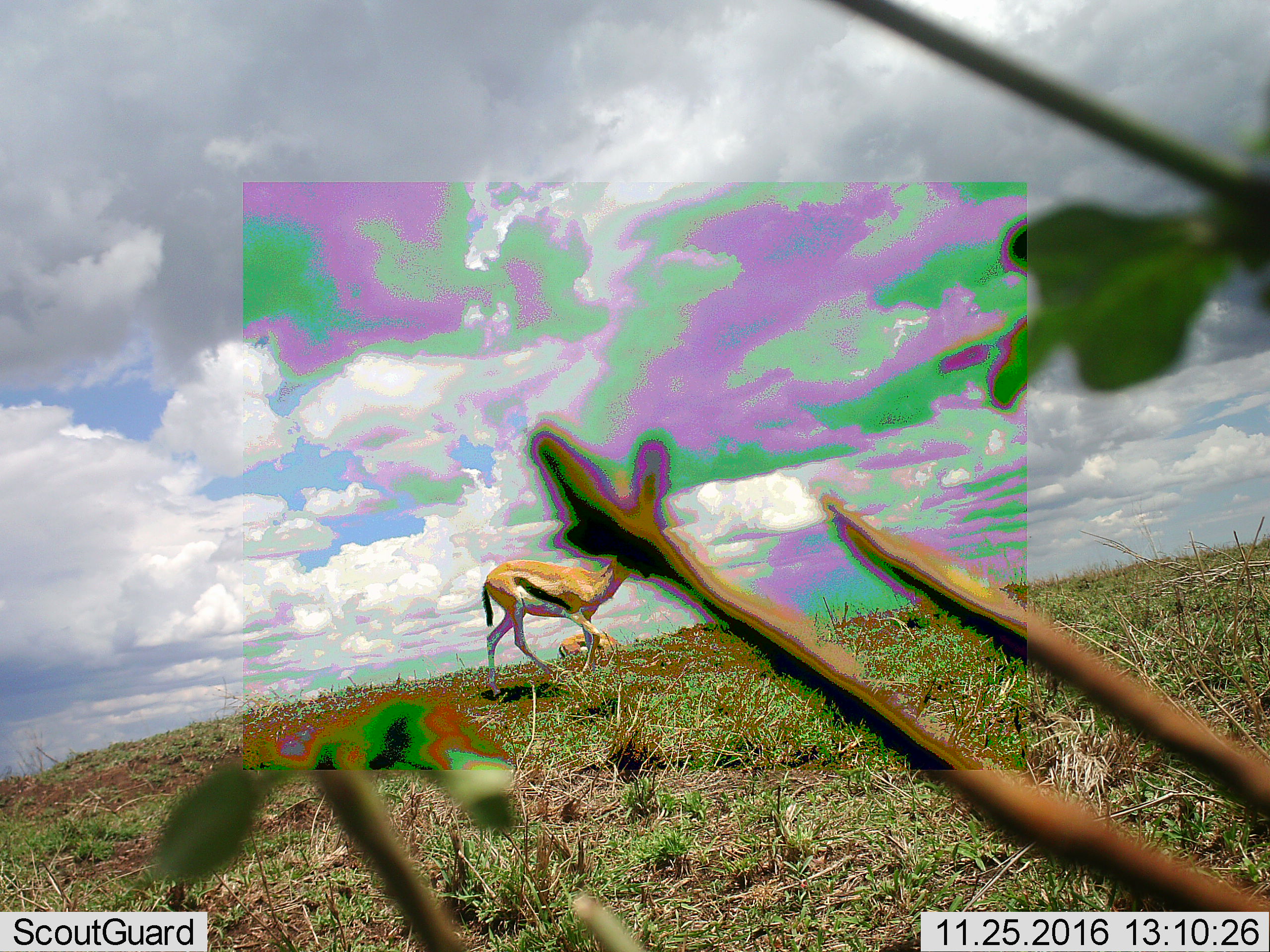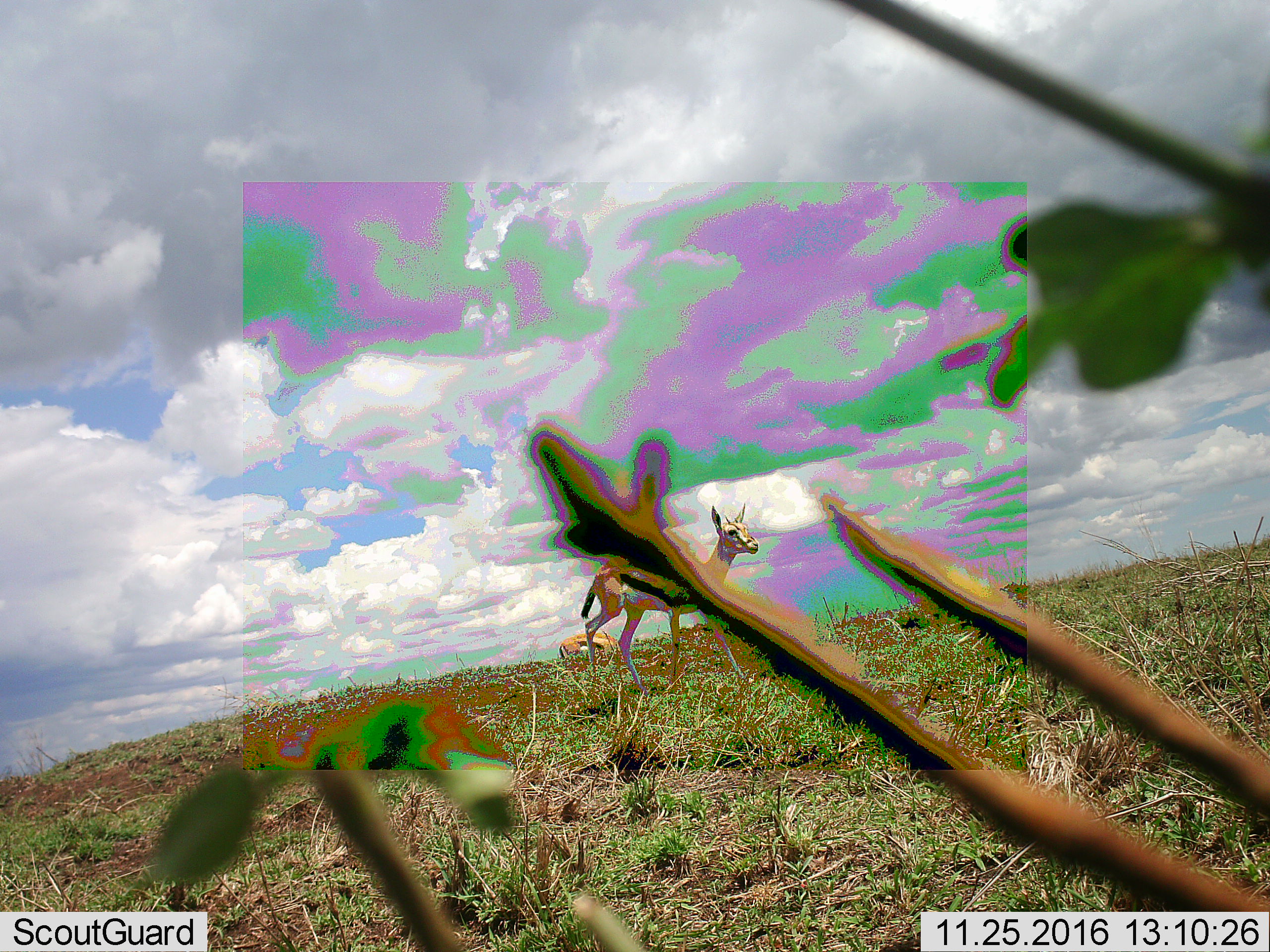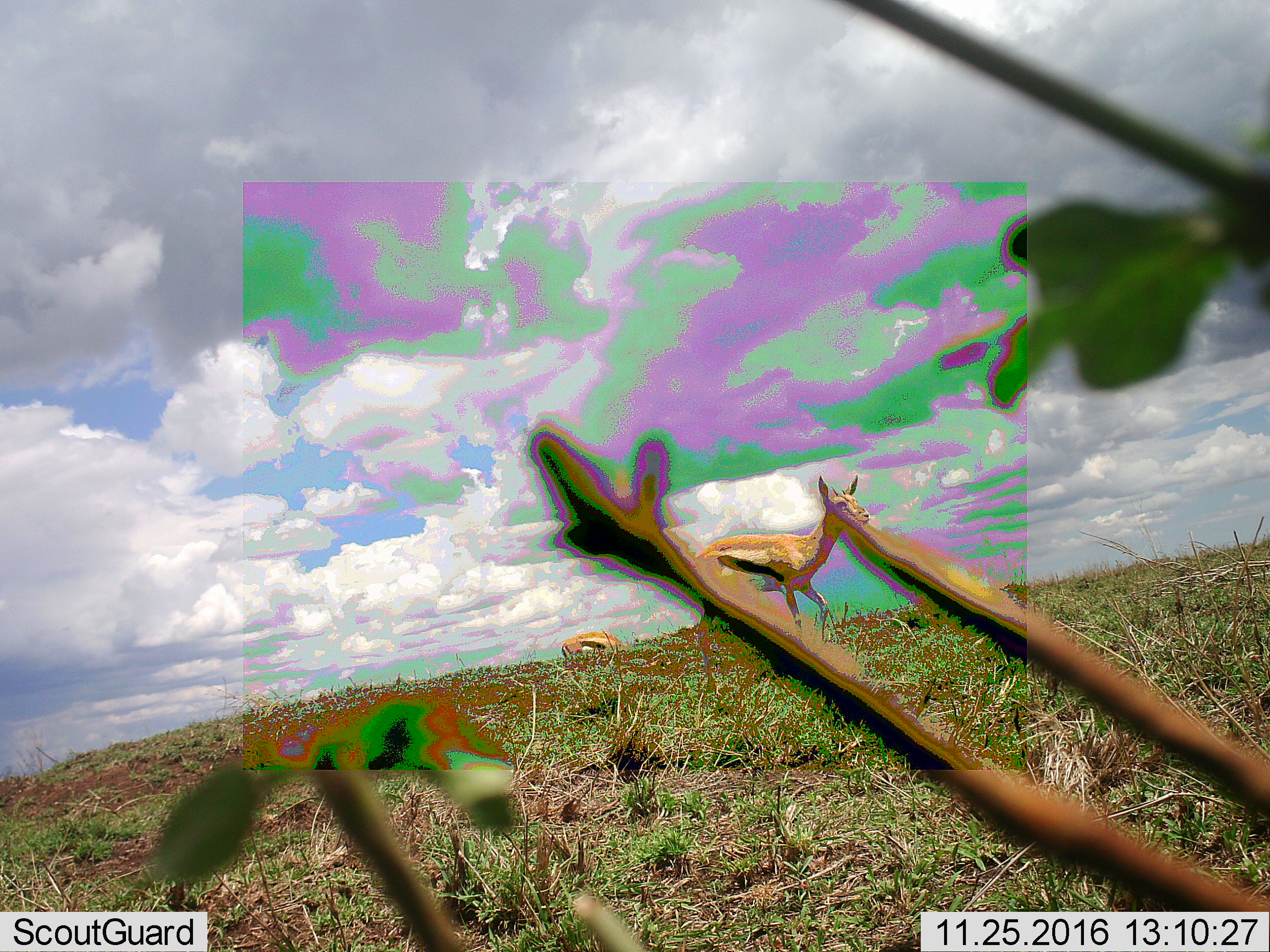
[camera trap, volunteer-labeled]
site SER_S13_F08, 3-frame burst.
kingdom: Animalia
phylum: Chordata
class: Mammalia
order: Artiodactyla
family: Bovidae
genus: Eudorcas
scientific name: Eudorcas thomsonii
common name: thomson's gazelle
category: gazellethomsons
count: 2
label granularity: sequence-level